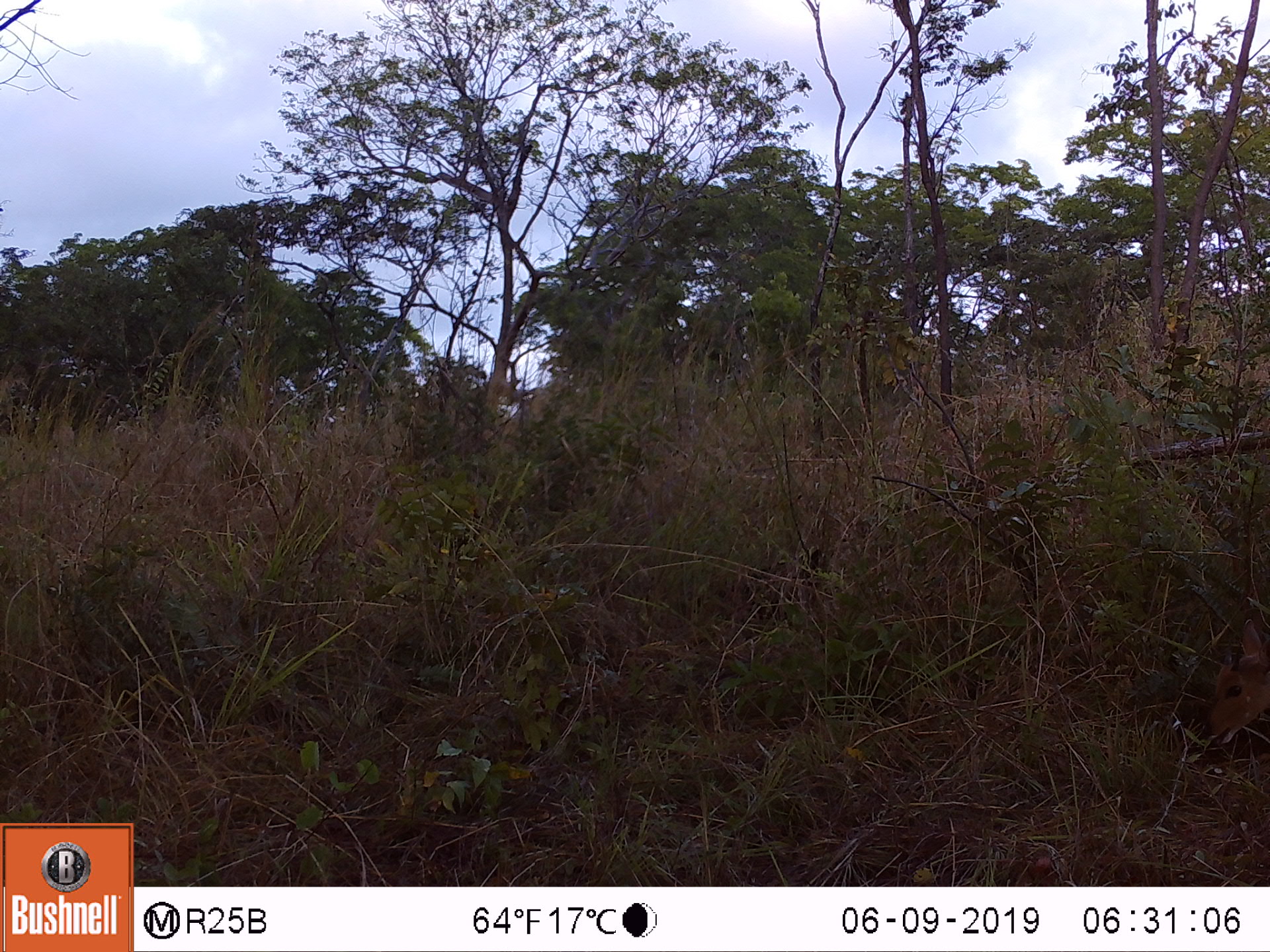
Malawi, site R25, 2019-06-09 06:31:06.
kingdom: Animalia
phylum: Chordata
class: Mammalia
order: Artiodactyla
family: Bovidae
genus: Tragelaphus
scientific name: Tragelaphus sylvaticus sylvaticus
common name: cape bushbuck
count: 1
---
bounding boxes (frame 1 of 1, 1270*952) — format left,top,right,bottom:
cape bushbuck: 1193,576,1263,761